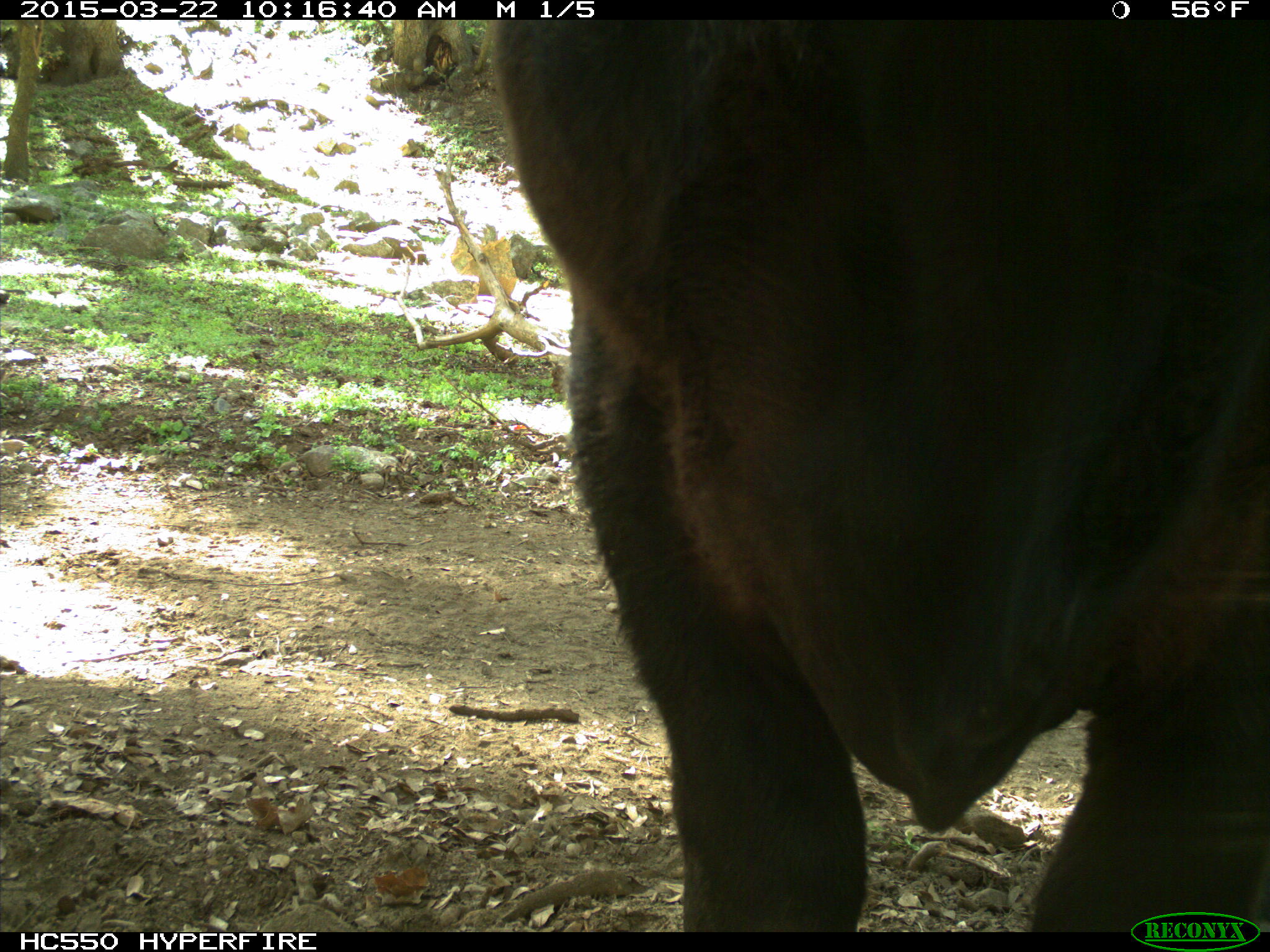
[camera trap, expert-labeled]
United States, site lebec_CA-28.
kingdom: Animalia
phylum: Chordata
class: Mammalia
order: Artiodactyla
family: Bovidae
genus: Bos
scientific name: Bos taurus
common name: domestic cow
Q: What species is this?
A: Bos taurus (domestic cow).